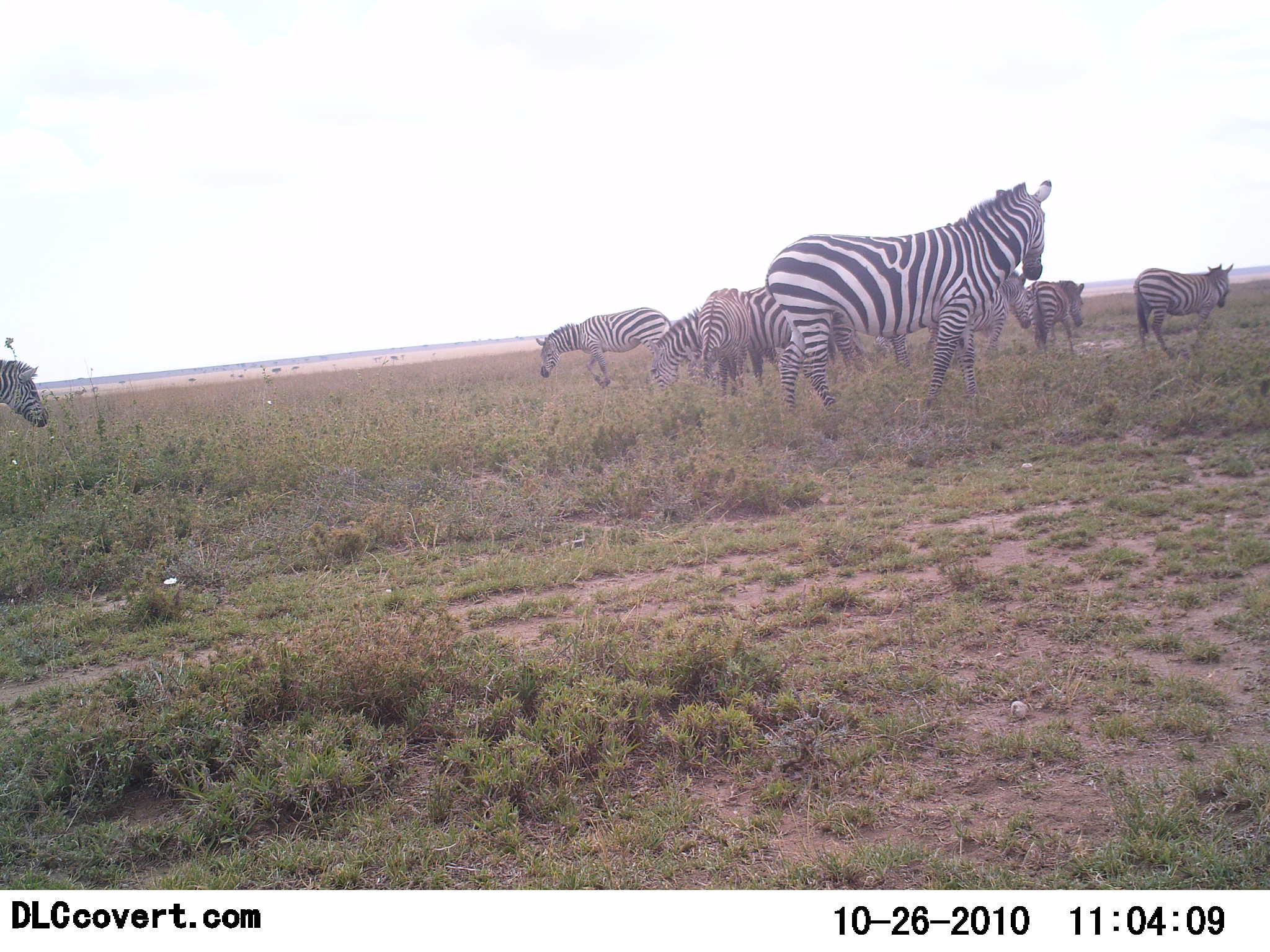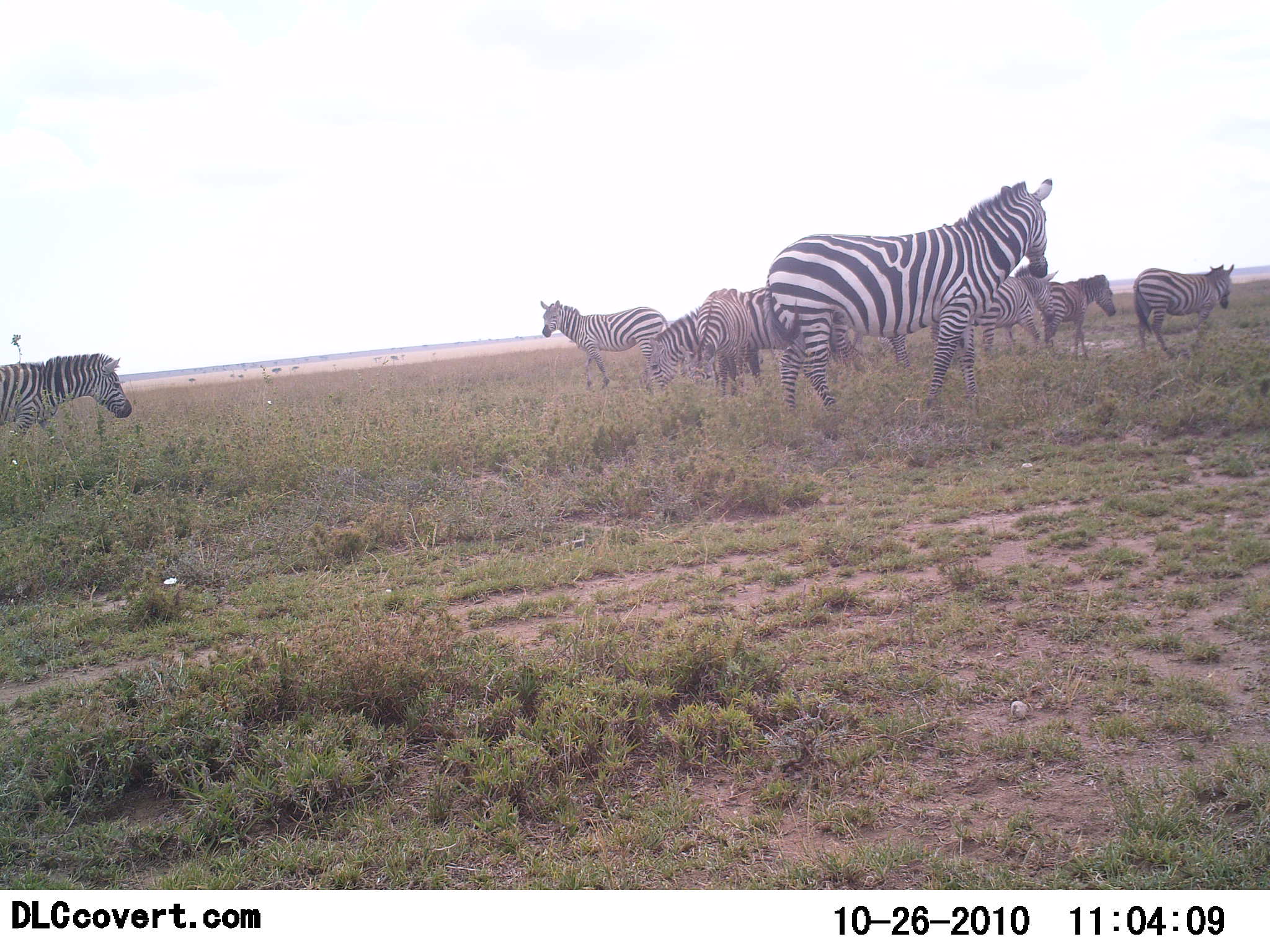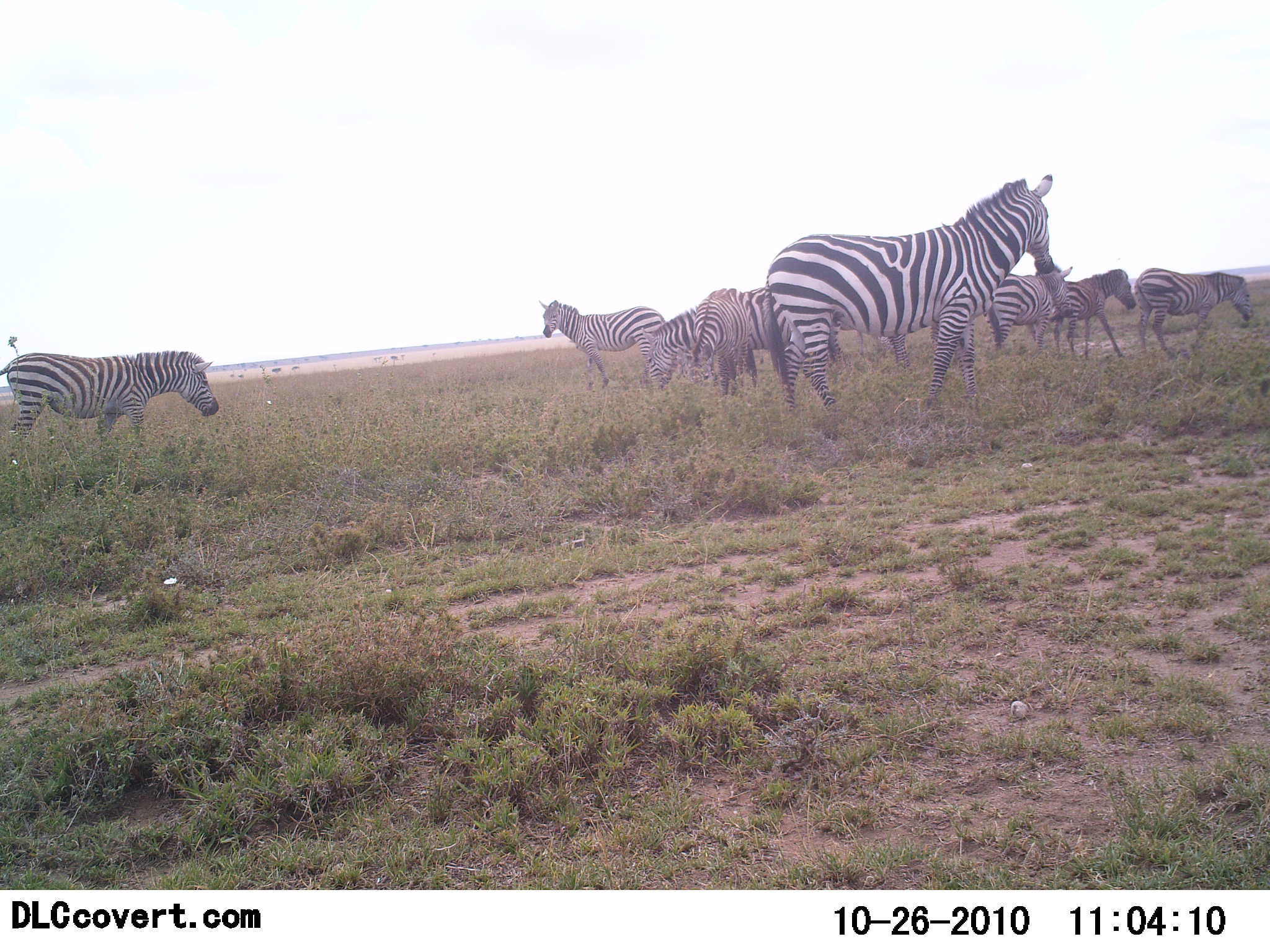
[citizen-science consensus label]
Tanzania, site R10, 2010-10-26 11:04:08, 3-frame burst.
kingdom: Animalia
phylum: Chordata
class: Mammalia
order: Perissodactyla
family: Equidae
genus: Equus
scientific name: Equus quagga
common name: plains zebra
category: zebra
Zebra (plains zebra) (Equus quagga), count 8. Behavior (volunteer vote fractions): standing 62%, resting 0%, moving 54%, interacting 8%. Young present (vote fraction): 0%. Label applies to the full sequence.